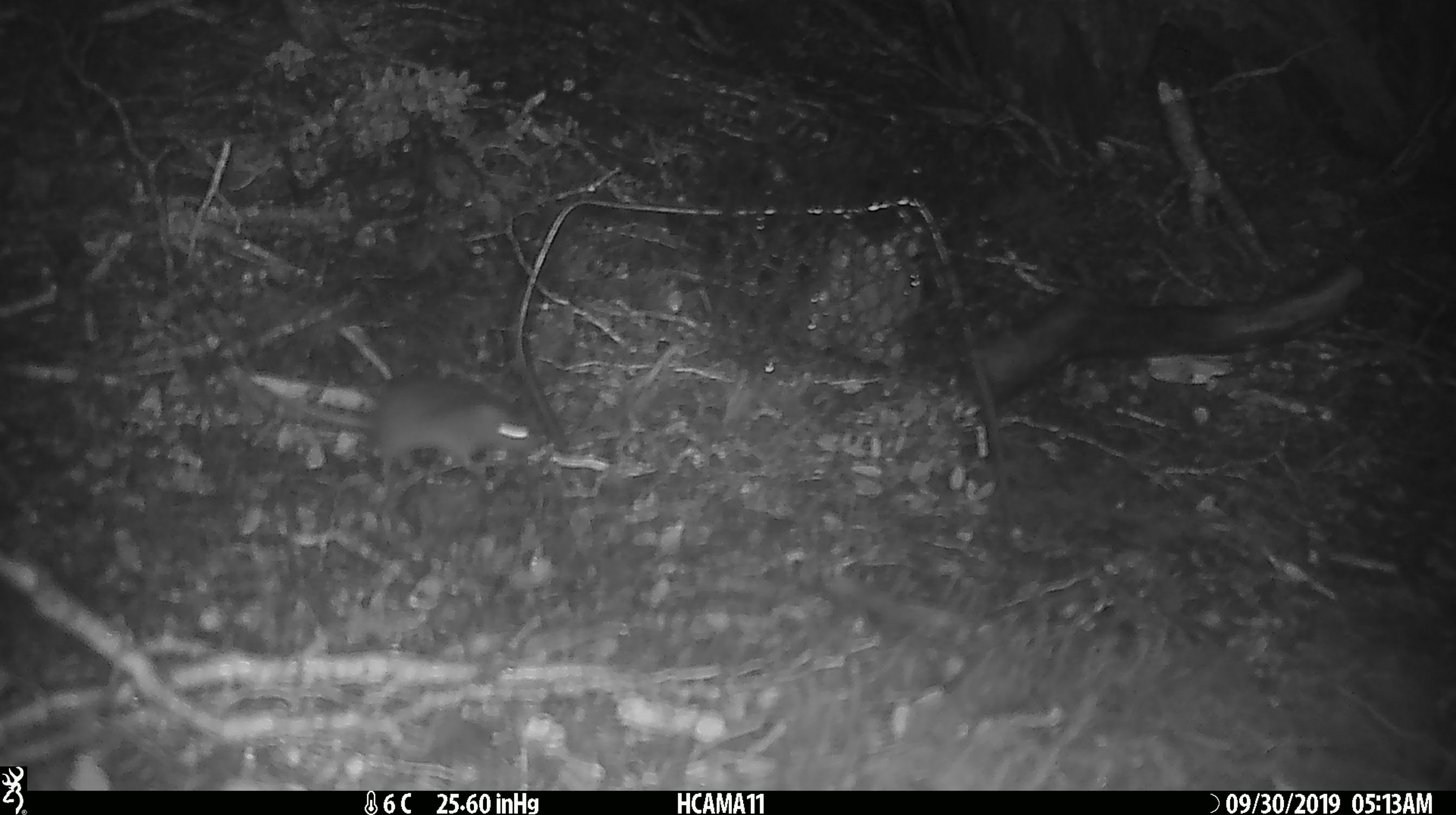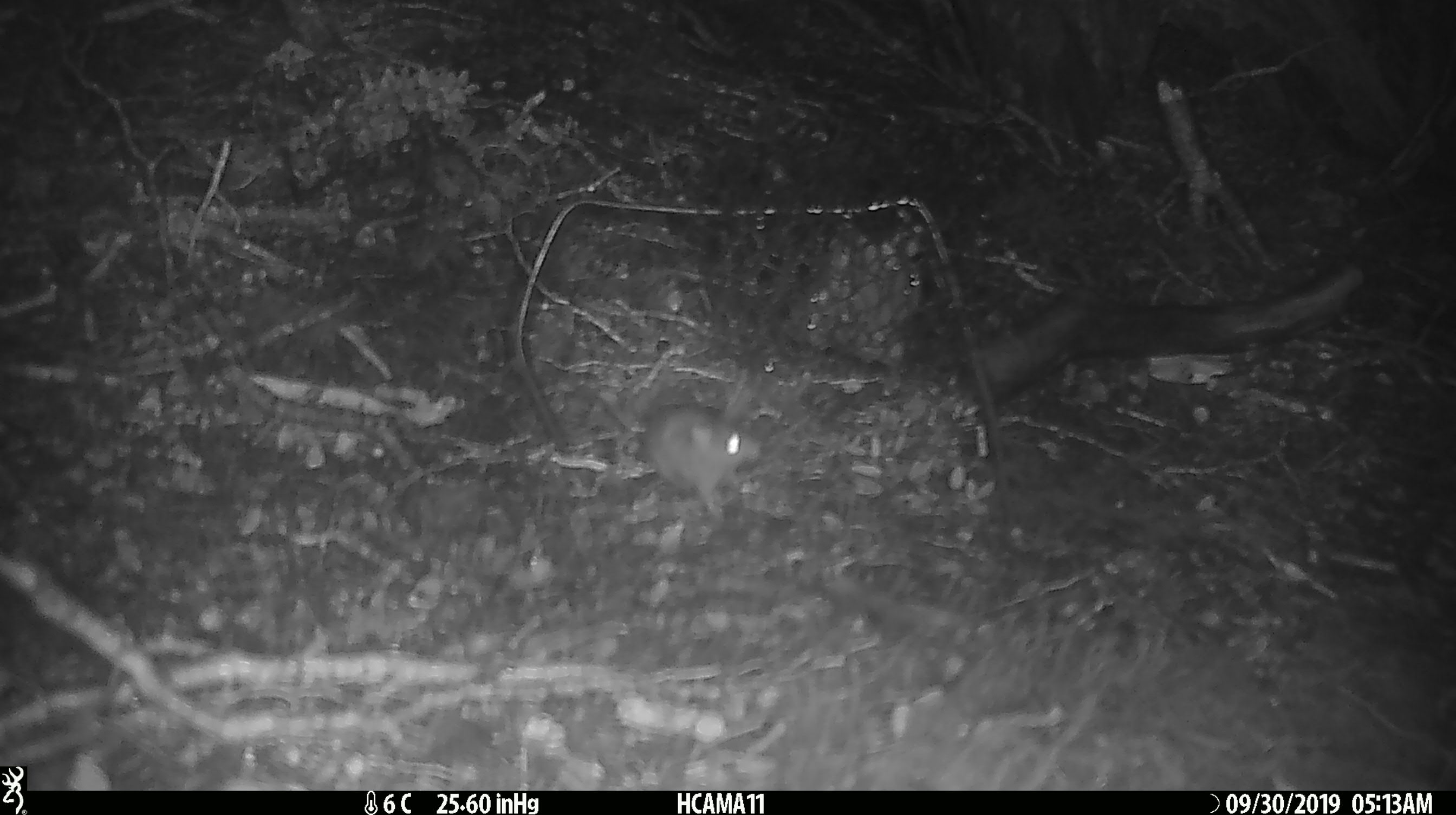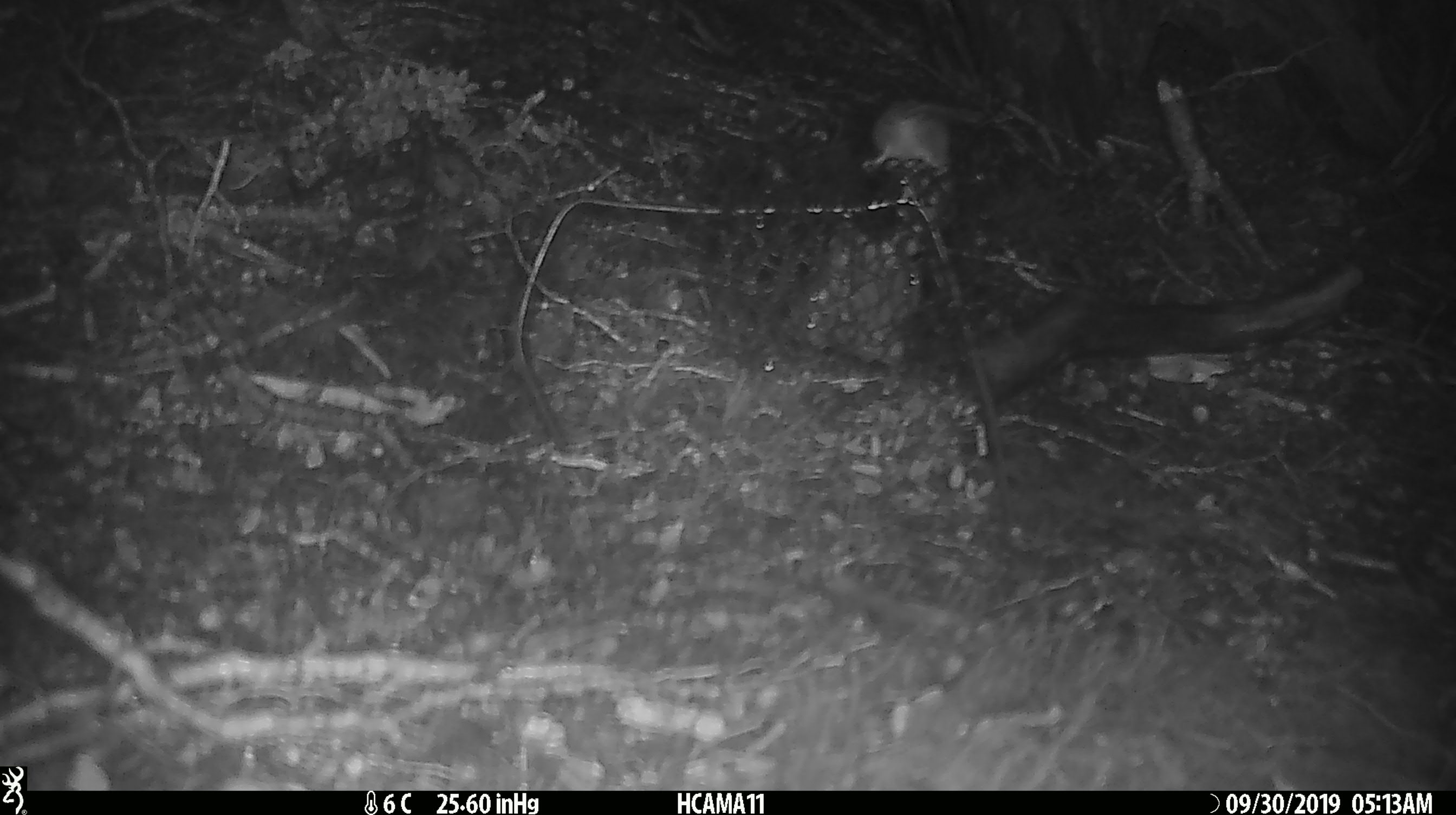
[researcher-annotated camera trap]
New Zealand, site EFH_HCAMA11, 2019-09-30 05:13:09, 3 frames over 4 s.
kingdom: Animalia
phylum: Chordata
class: Mammalia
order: Rodentia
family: Muridae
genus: Mus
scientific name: Mus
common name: mouse